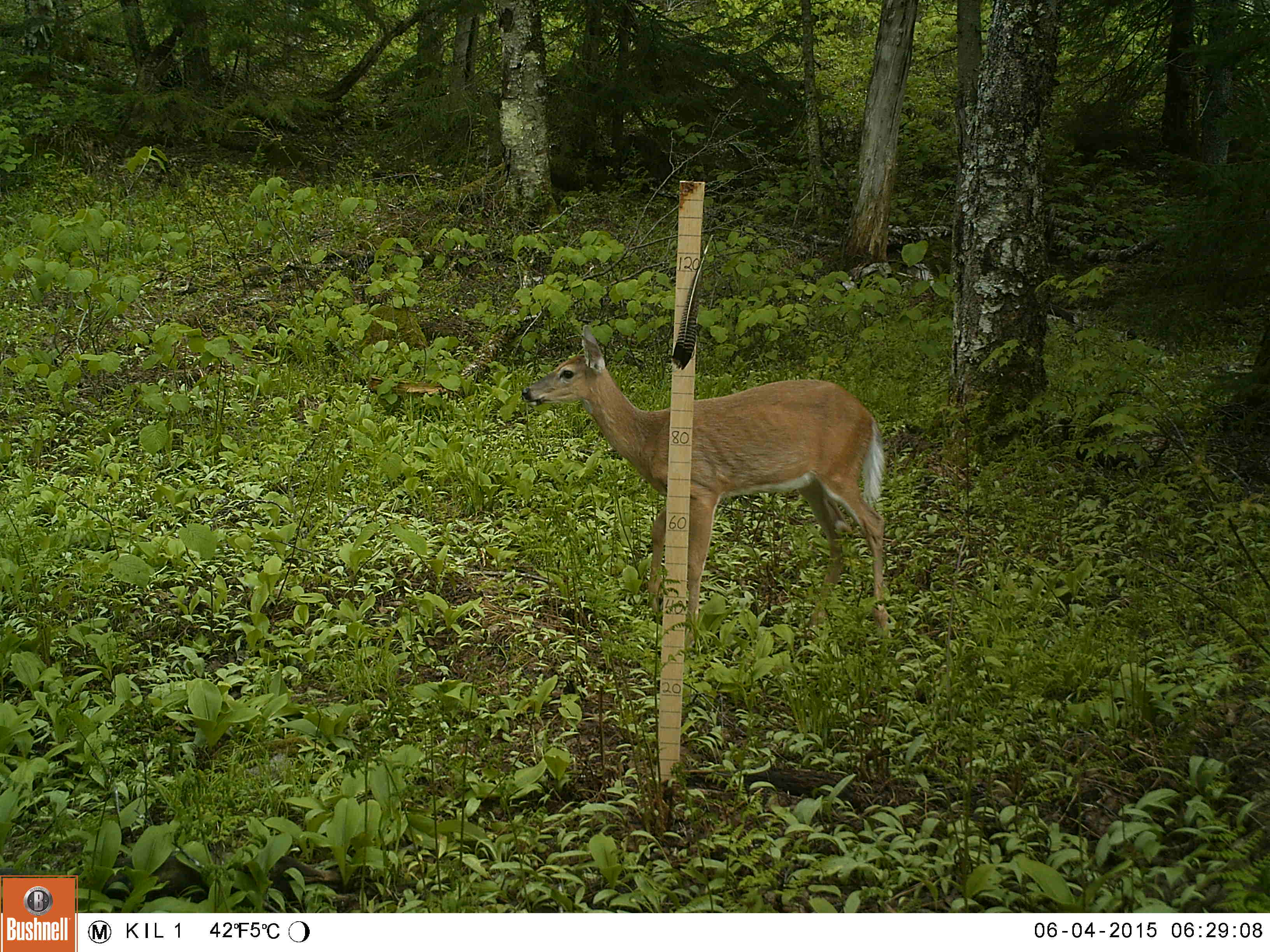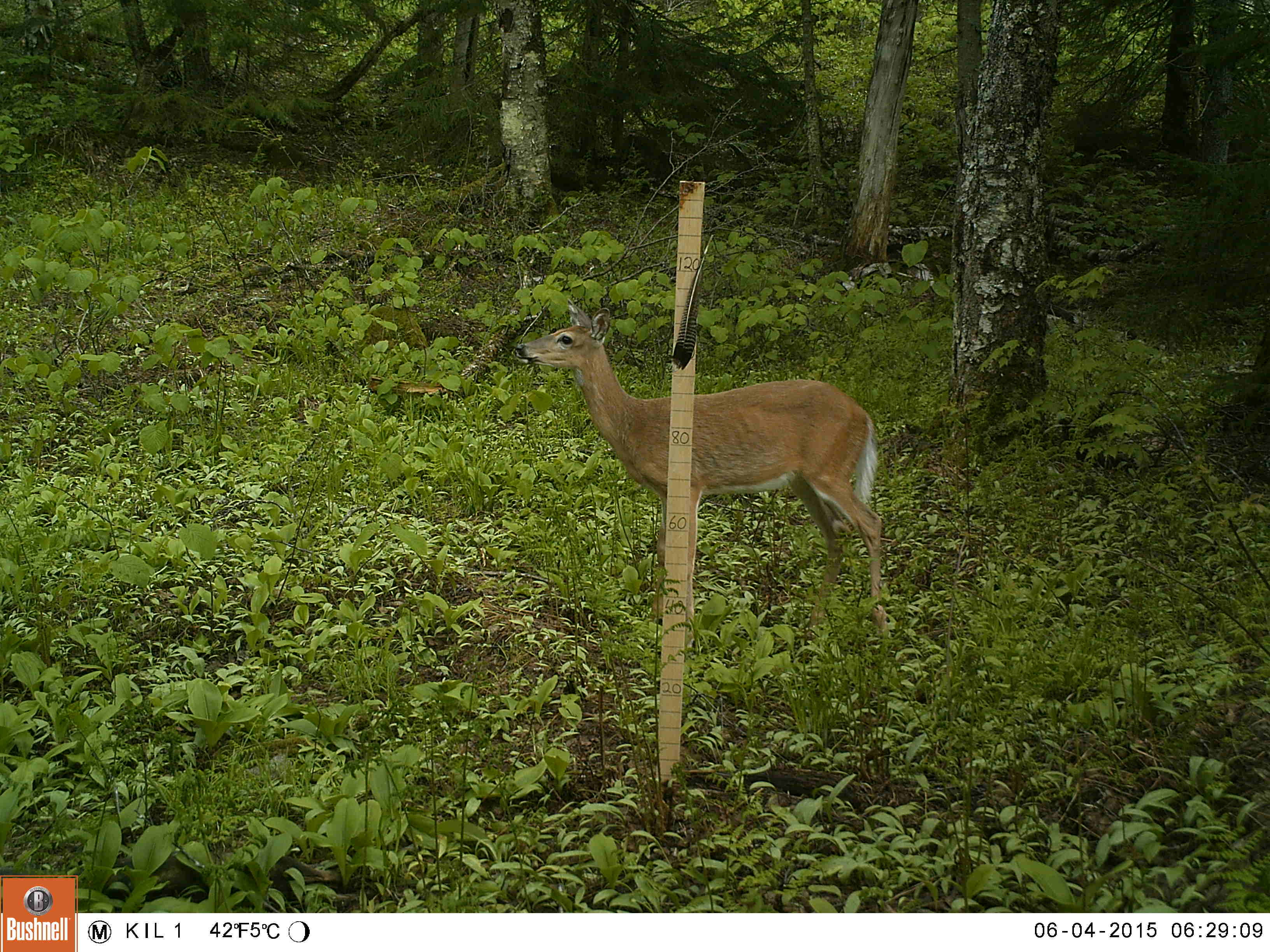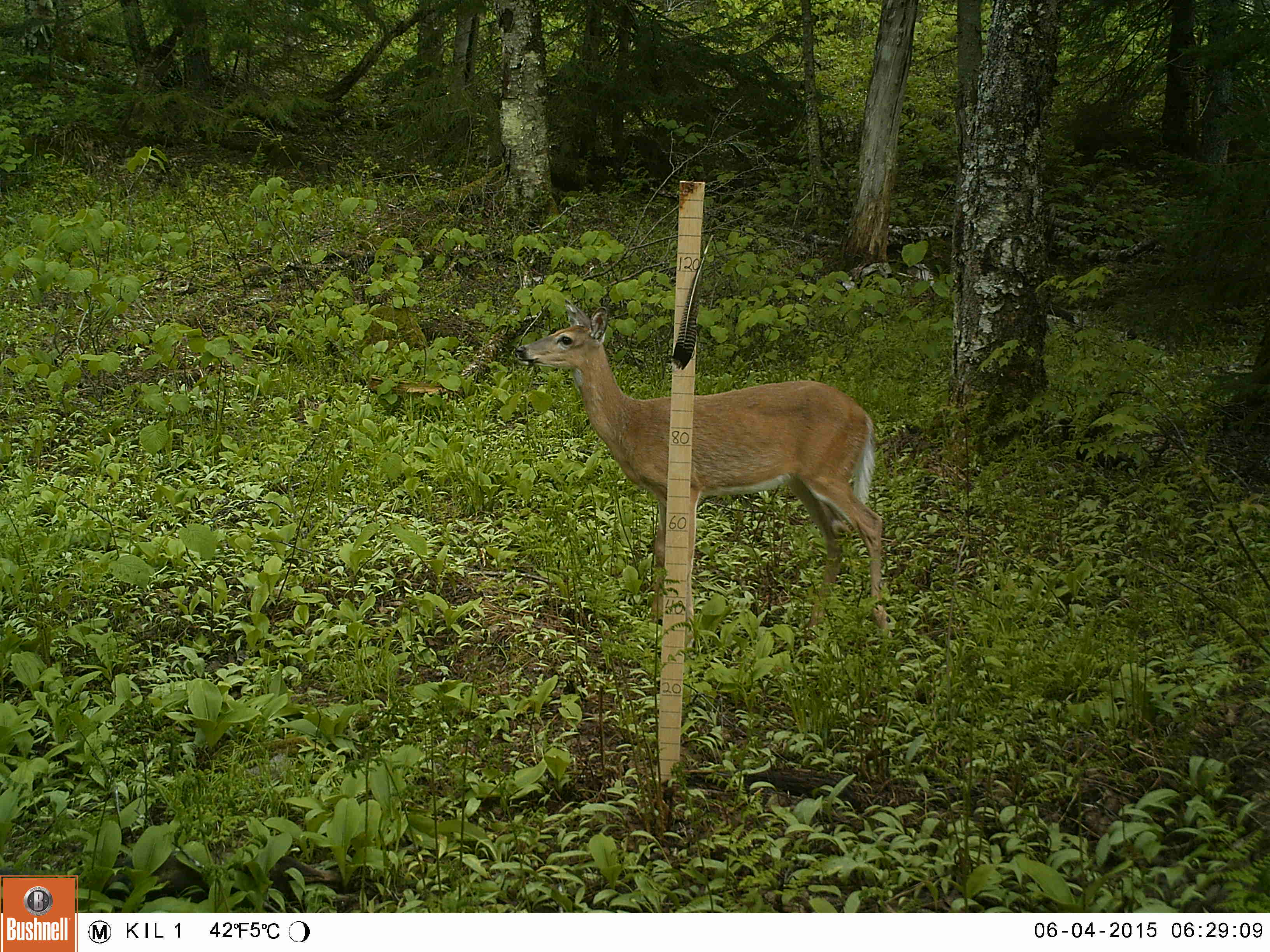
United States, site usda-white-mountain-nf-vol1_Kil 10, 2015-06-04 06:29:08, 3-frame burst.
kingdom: Animalia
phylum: Chordata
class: Mammalia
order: Artiodactyla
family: Cervidae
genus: Odocoileus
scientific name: Odocoileus virginianus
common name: white-tailed deer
White-tailed deer (Odocoileus virginianus).